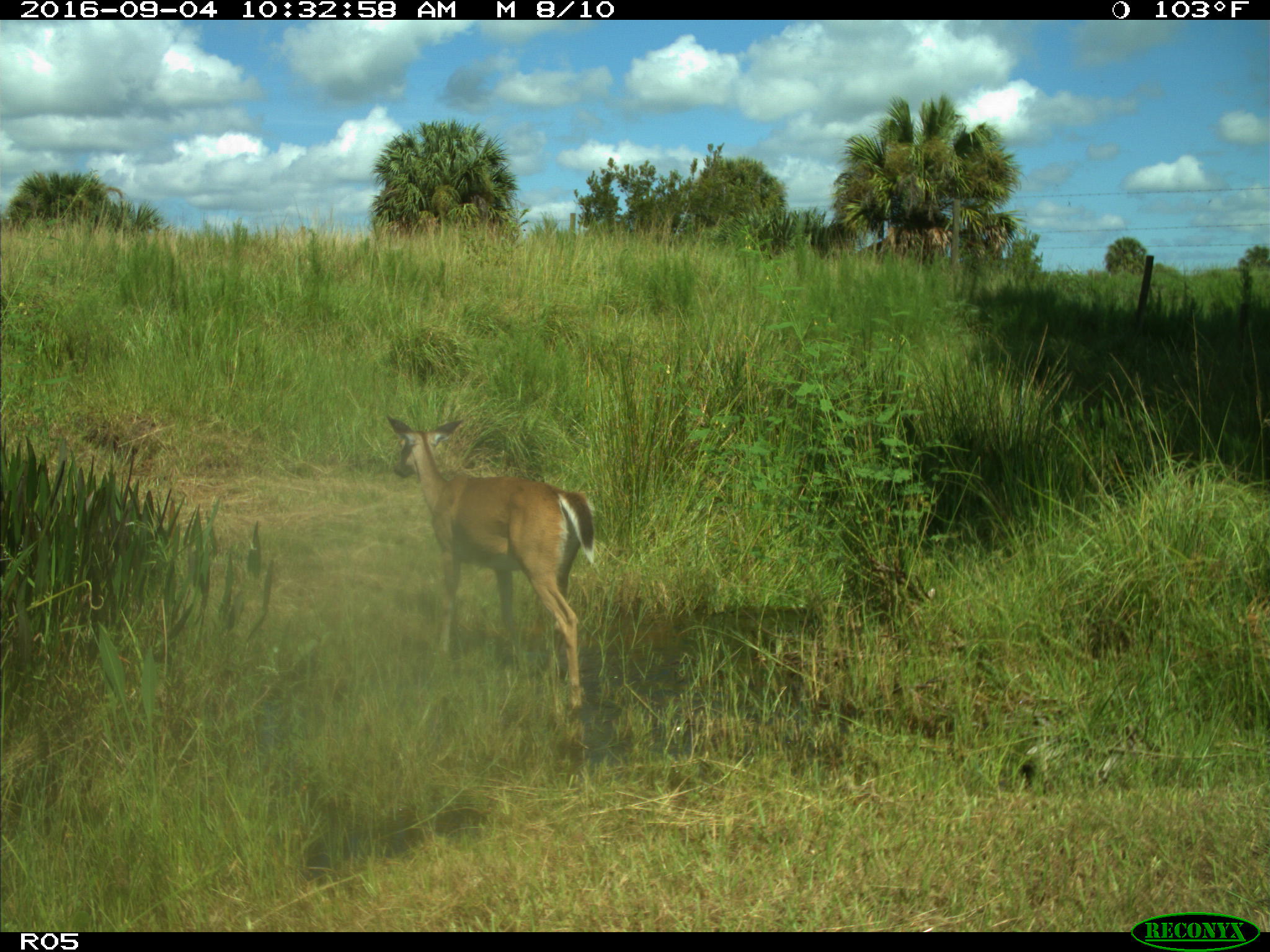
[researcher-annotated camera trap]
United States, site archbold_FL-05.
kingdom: Animalia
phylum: Chordata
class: Mammalia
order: Artiodactyla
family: Cervidae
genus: Odocoileus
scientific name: Odocoileus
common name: deer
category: unidentified deer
Unidentified deer (deer) (Odocoileus).